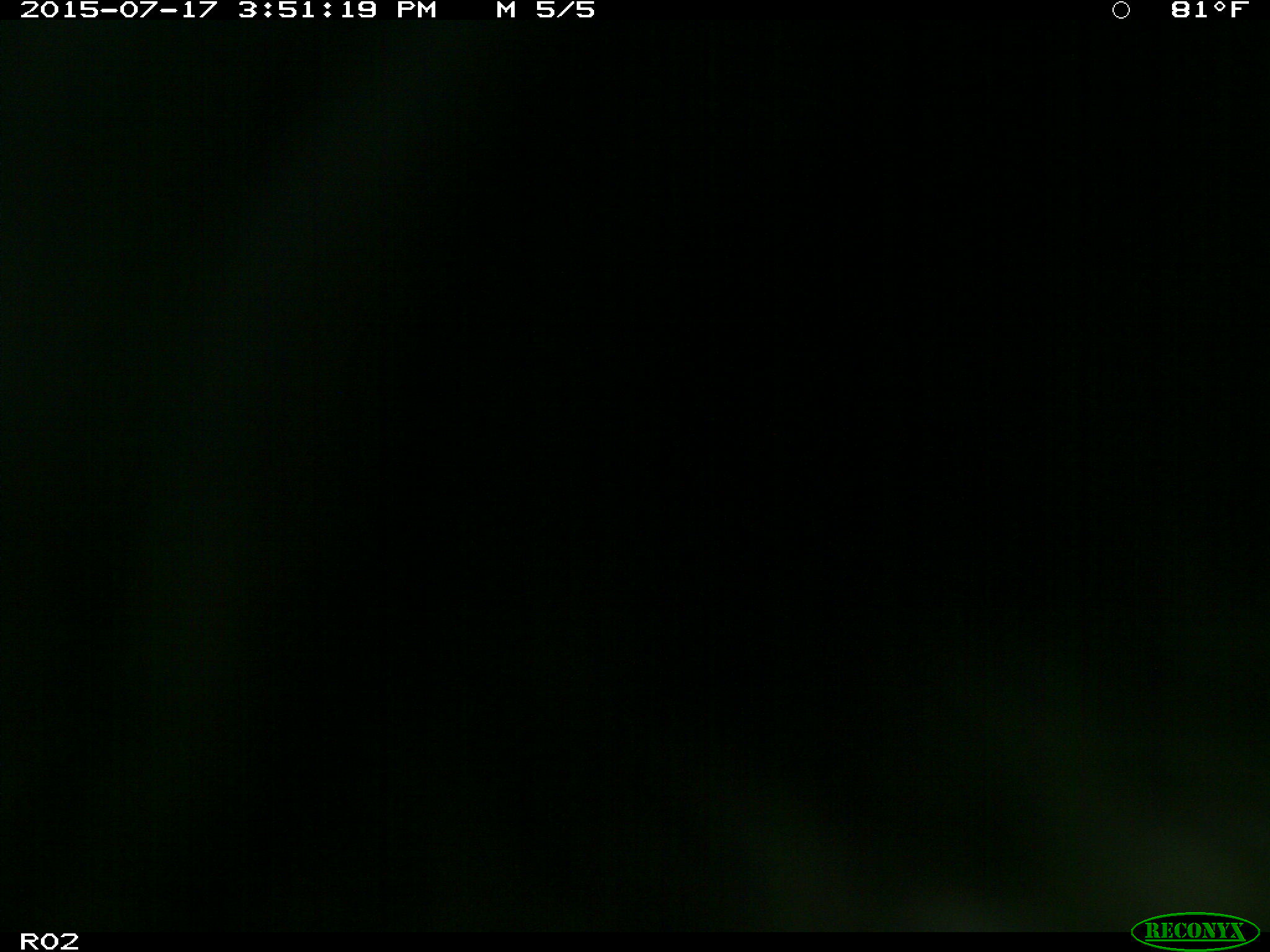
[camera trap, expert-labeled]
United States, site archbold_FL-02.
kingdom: Animalia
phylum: Chordata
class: Mammalia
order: Artiodactyla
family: Bovidae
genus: Bos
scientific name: Bos taurus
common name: domestic cow